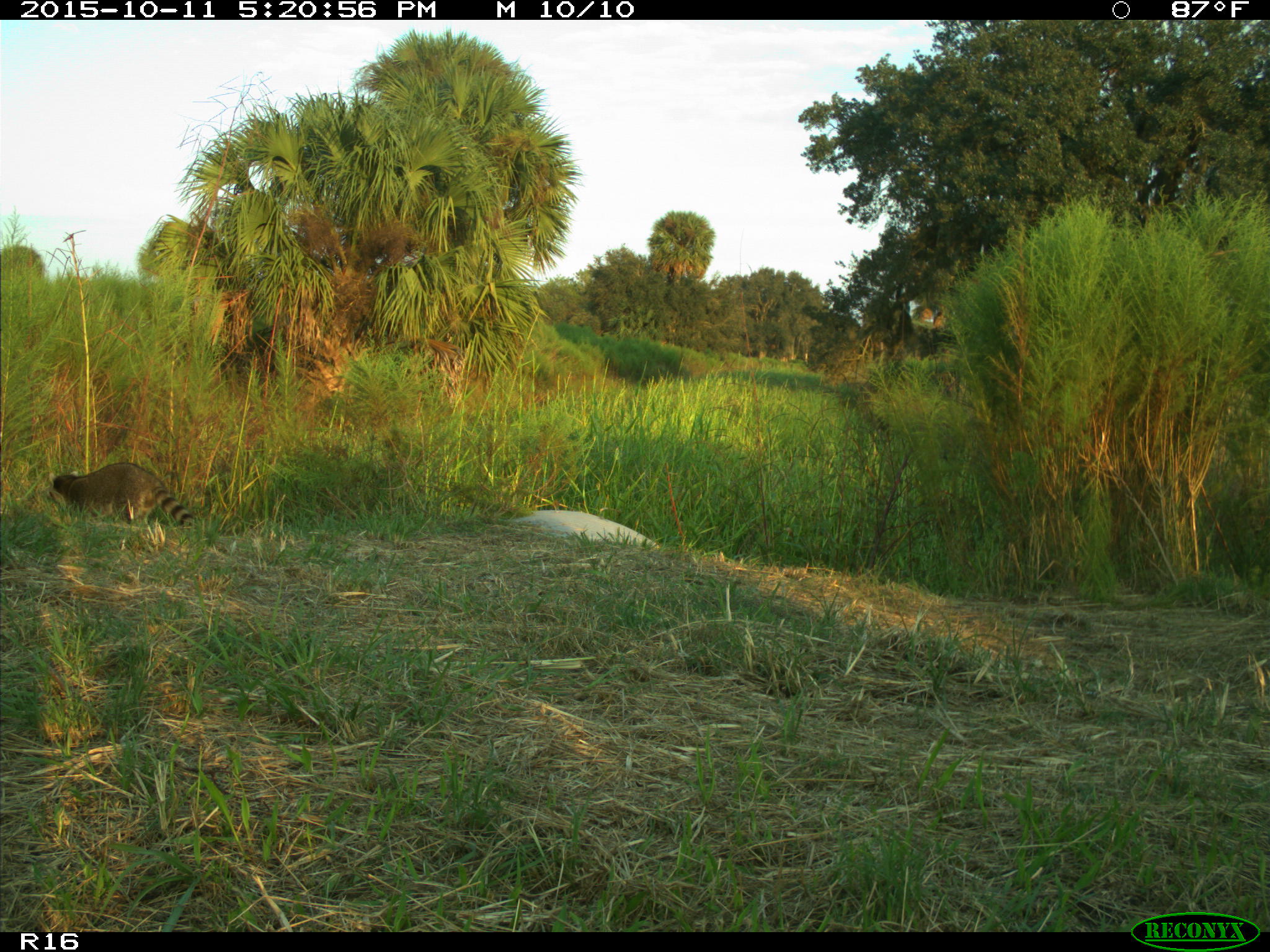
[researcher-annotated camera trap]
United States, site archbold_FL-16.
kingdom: Animalia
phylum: Chordata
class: Mammalia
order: Carnivora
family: Procyonidae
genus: Procyon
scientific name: Procyon lotor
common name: common raccoon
Procyon lotor (common raccoon).